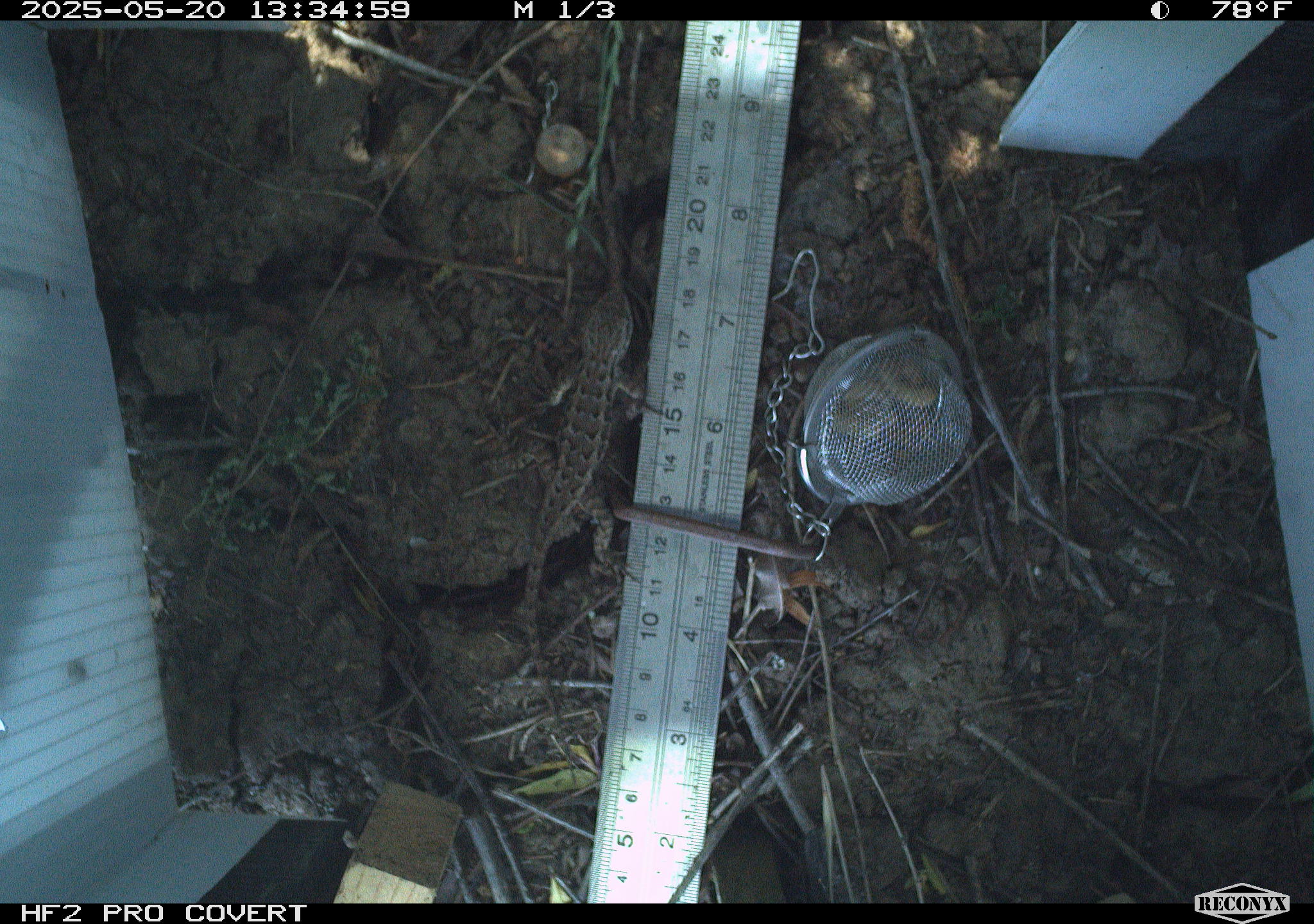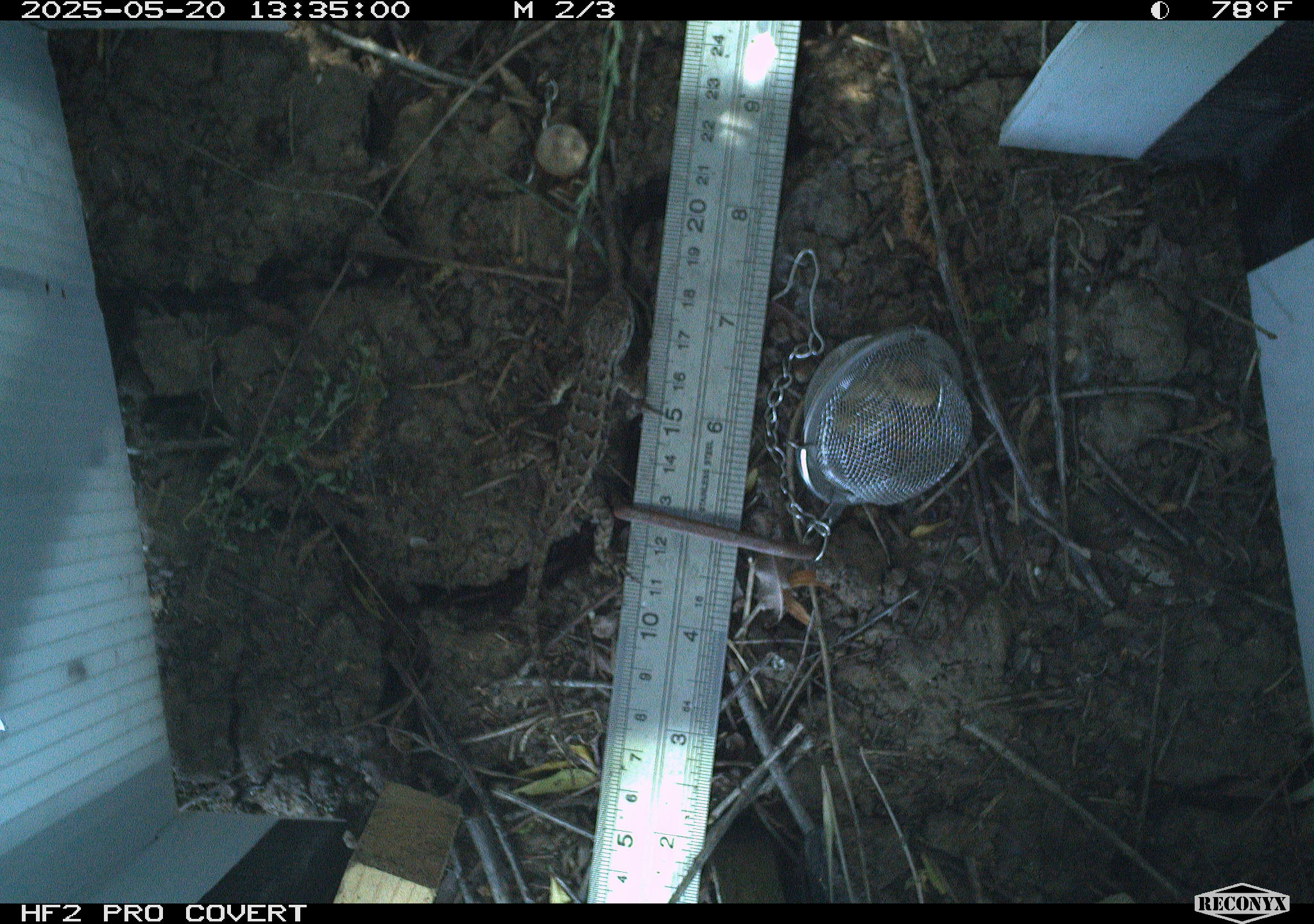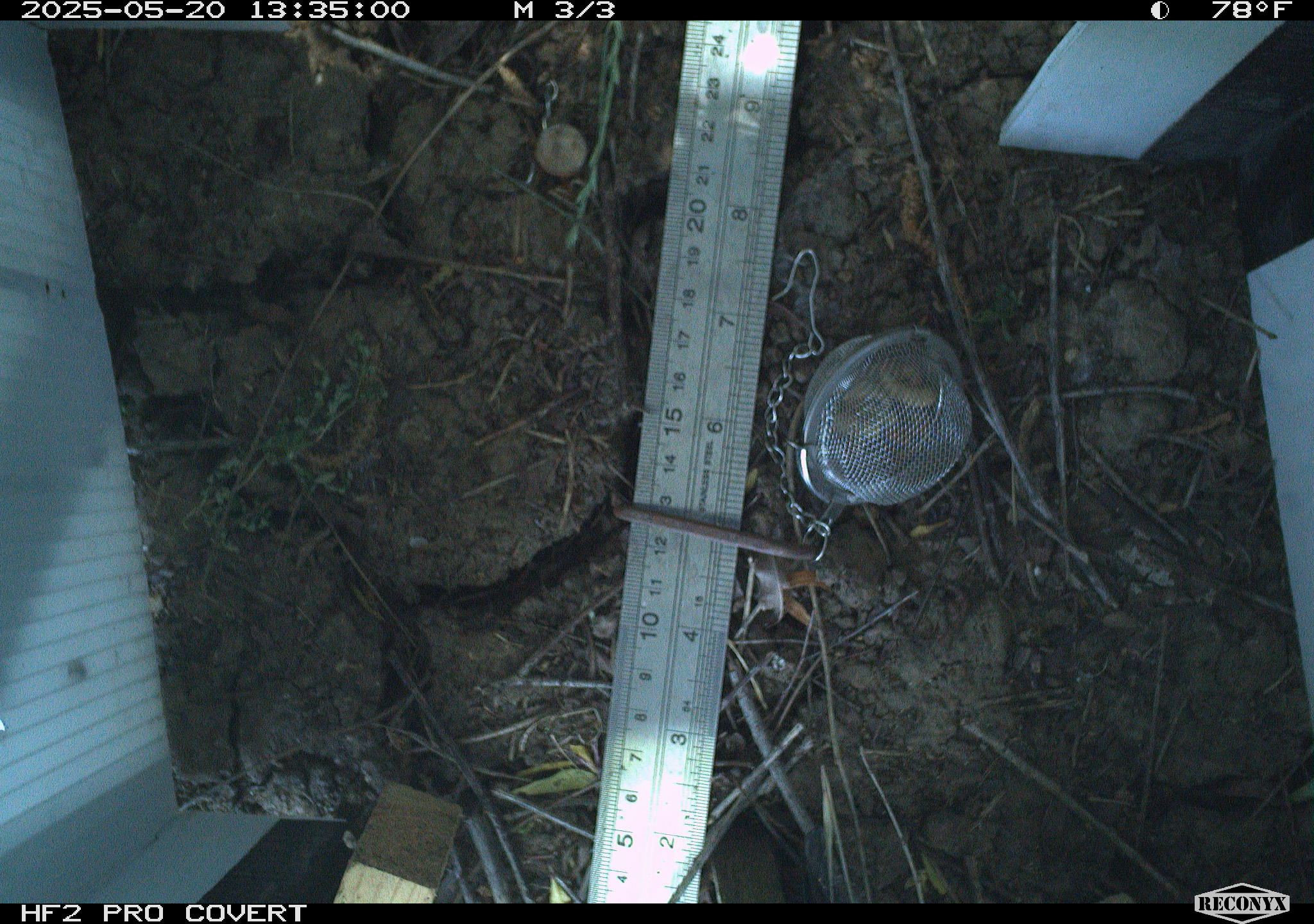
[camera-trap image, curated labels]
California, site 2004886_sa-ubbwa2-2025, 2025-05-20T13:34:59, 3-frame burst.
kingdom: Animalia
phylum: Chordata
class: Reptilia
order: Squamata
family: Phrynosomatidae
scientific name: Phrynosomatidae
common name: north american spiny lizards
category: sceloporus/uta species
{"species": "sceloporus/uta species (north american spiny lizards) (Phrynosomatidae)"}